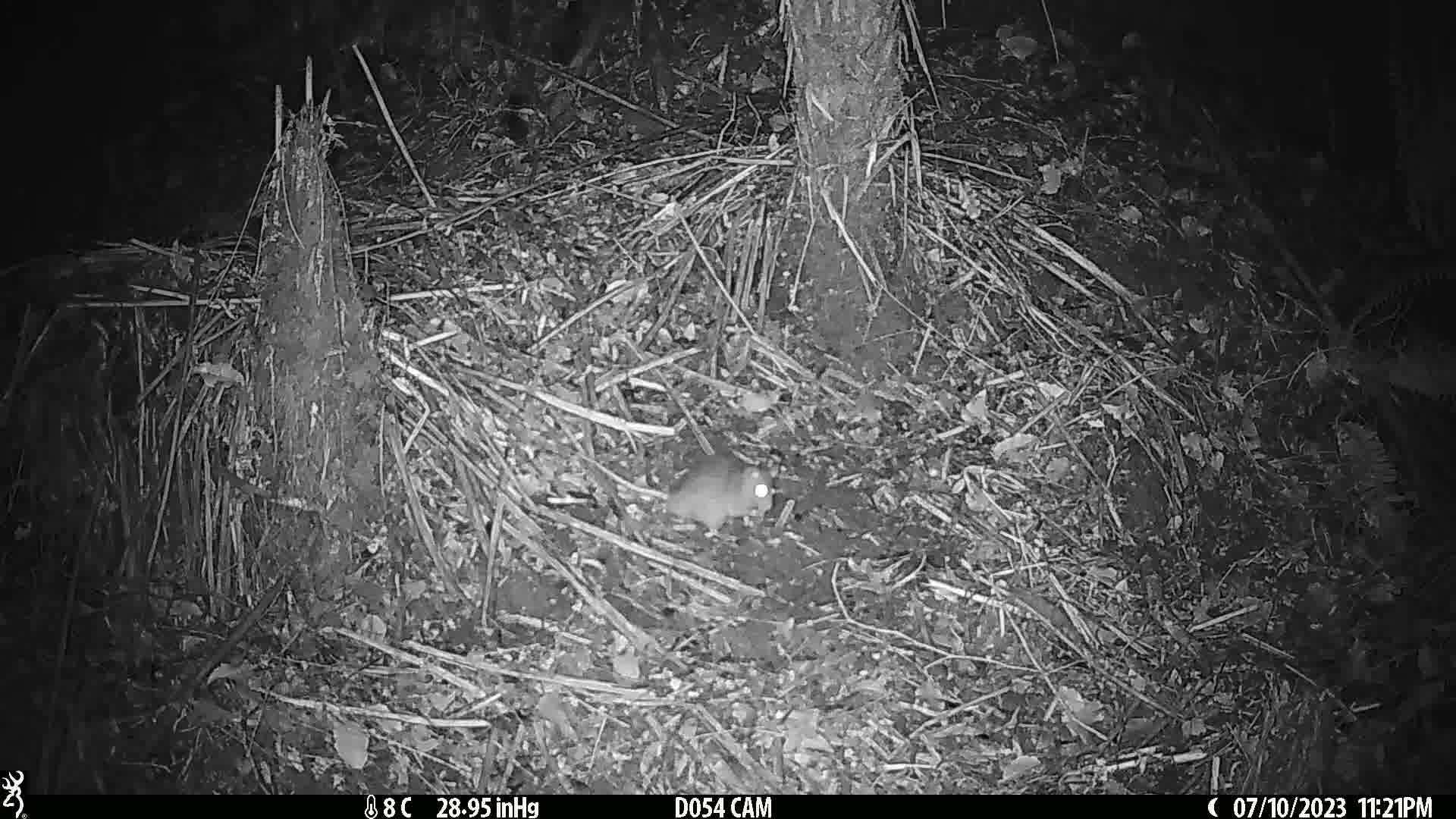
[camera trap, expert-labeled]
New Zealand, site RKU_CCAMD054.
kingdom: Animalia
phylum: Chordata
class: Mammalia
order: Rodentia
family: Muridae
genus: Rattus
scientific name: Rattus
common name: rat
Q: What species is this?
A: Rat (Rattus).